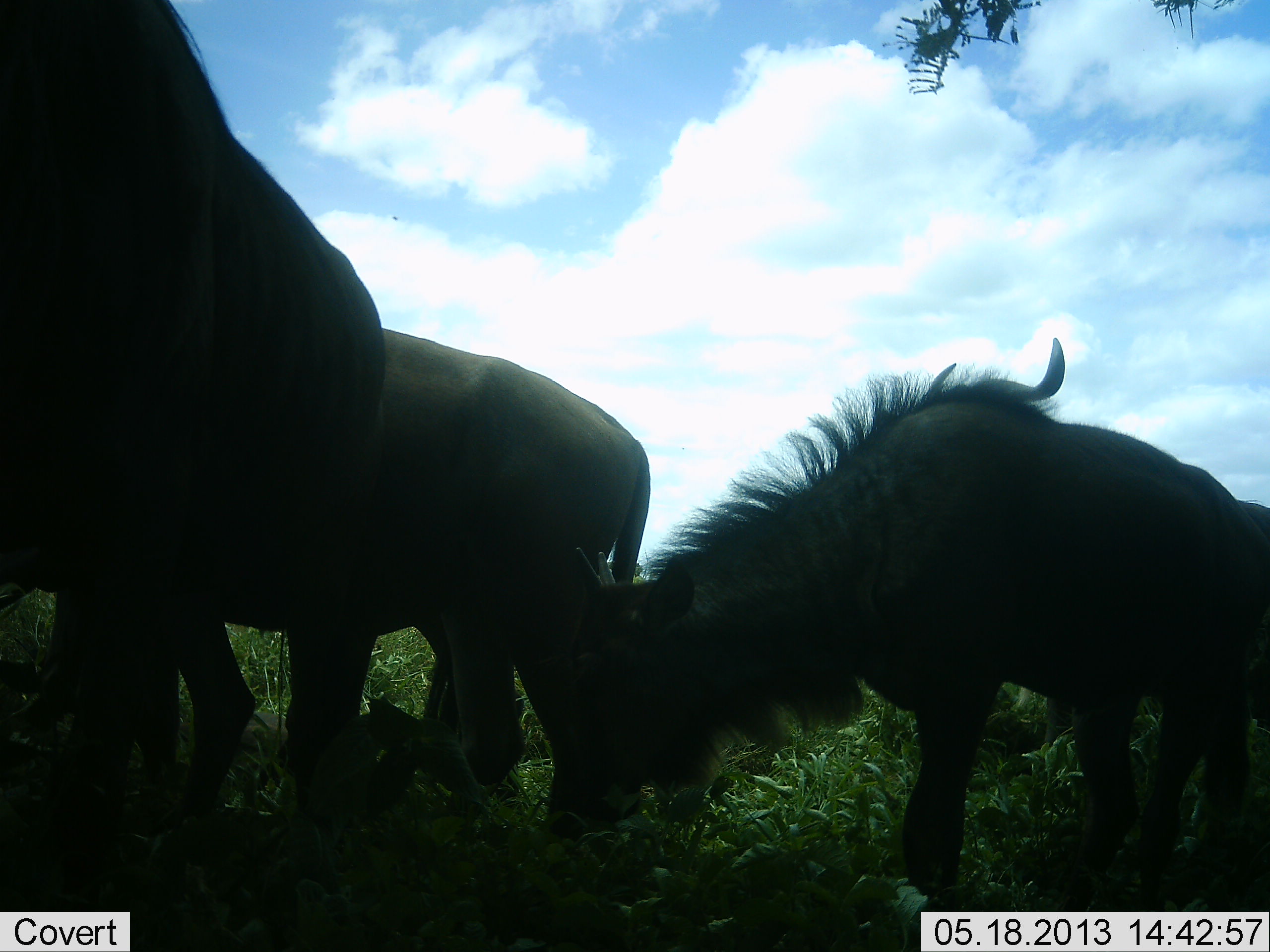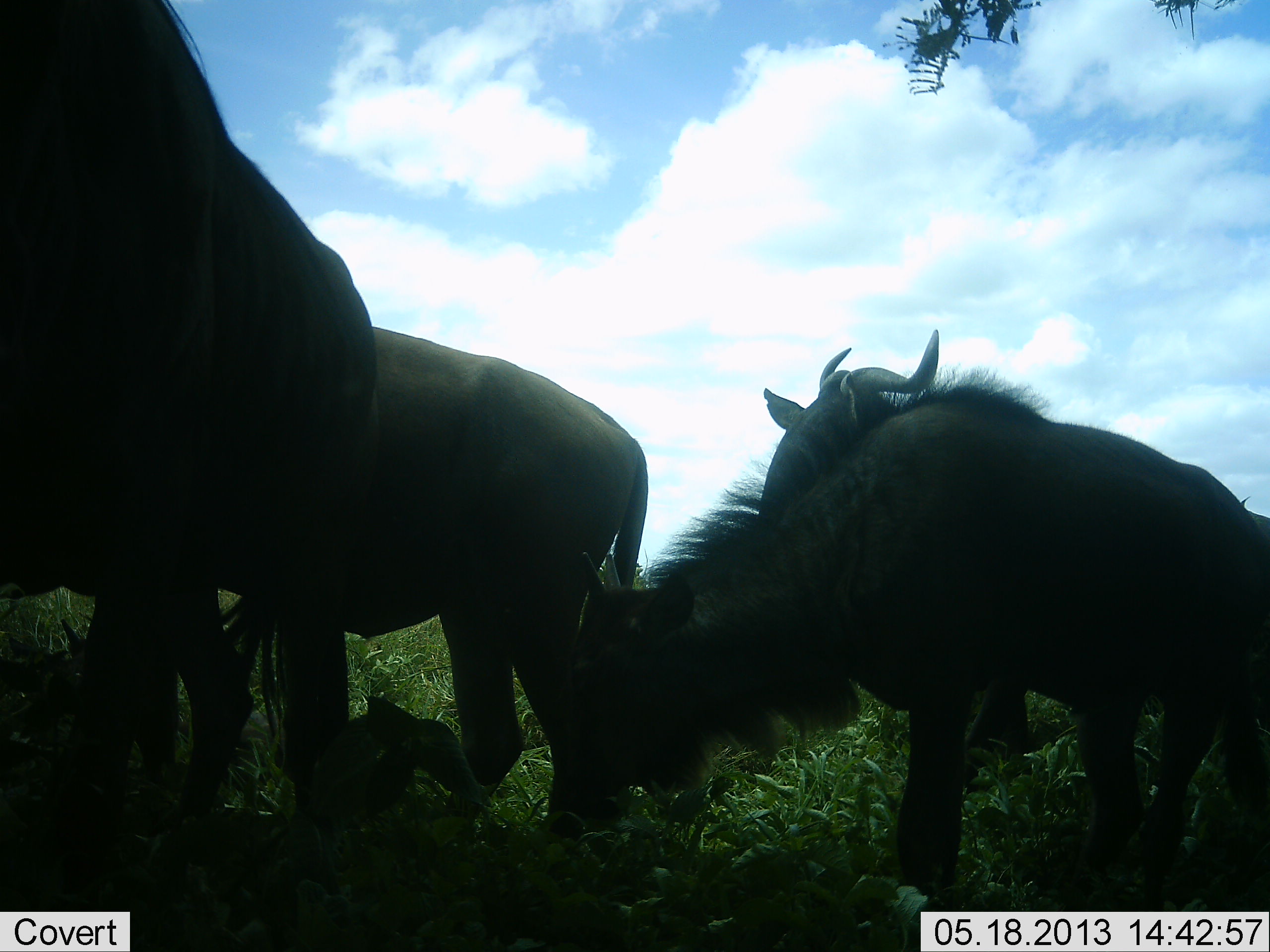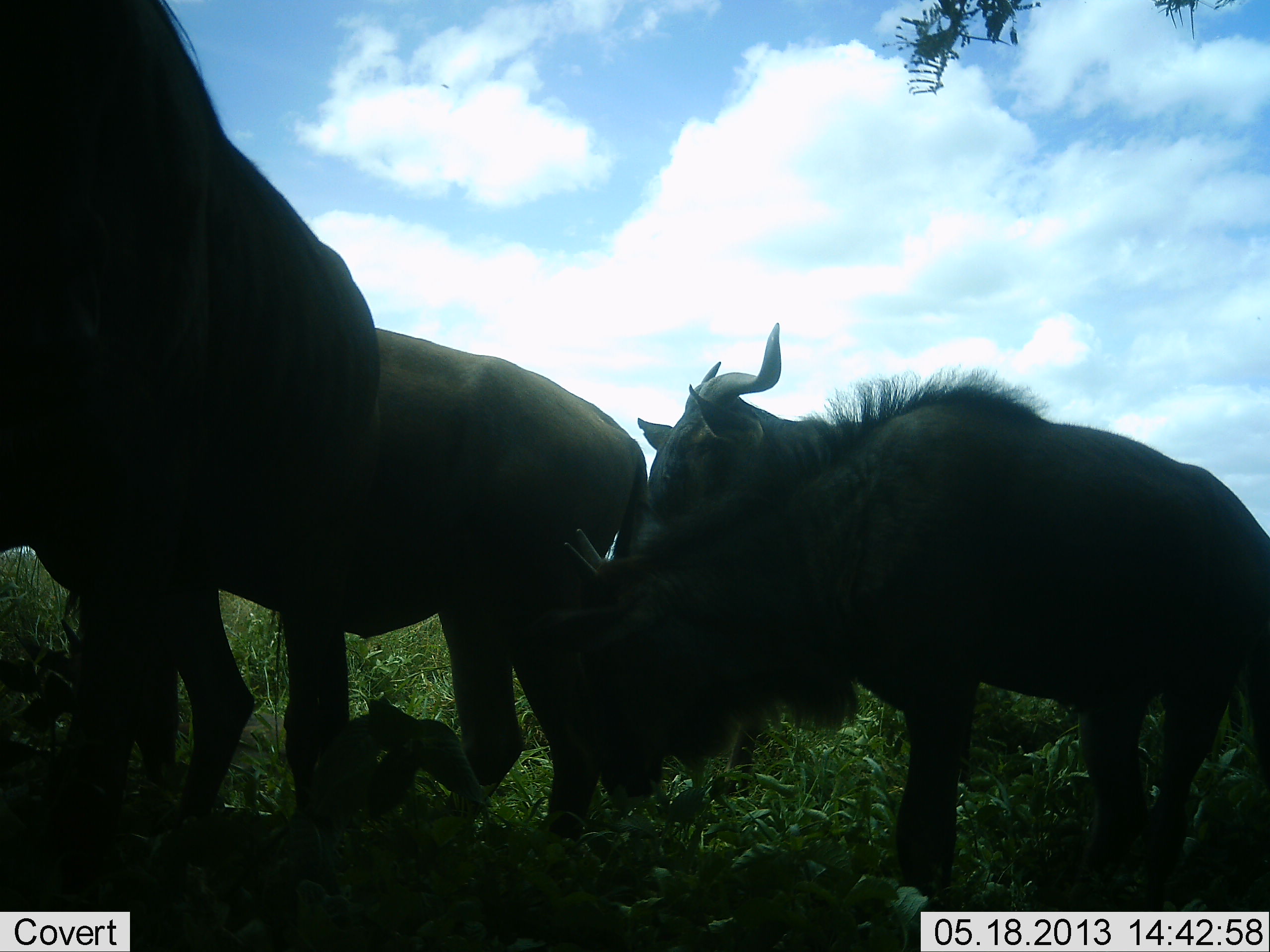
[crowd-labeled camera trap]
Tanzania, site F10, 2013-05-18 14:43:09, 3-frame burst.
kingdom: Animalia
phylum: Chordata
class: Mammalia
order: Artiodactyla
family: Bovidae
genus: Connochaetes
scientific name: Connochaetes taurinus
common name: blue wildebeest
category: wildebeest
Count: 4.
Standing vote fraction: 77%.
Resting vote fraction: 15%.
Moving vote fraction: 46%.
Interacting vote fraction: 15%.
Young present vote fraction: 38%.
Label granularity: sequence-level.